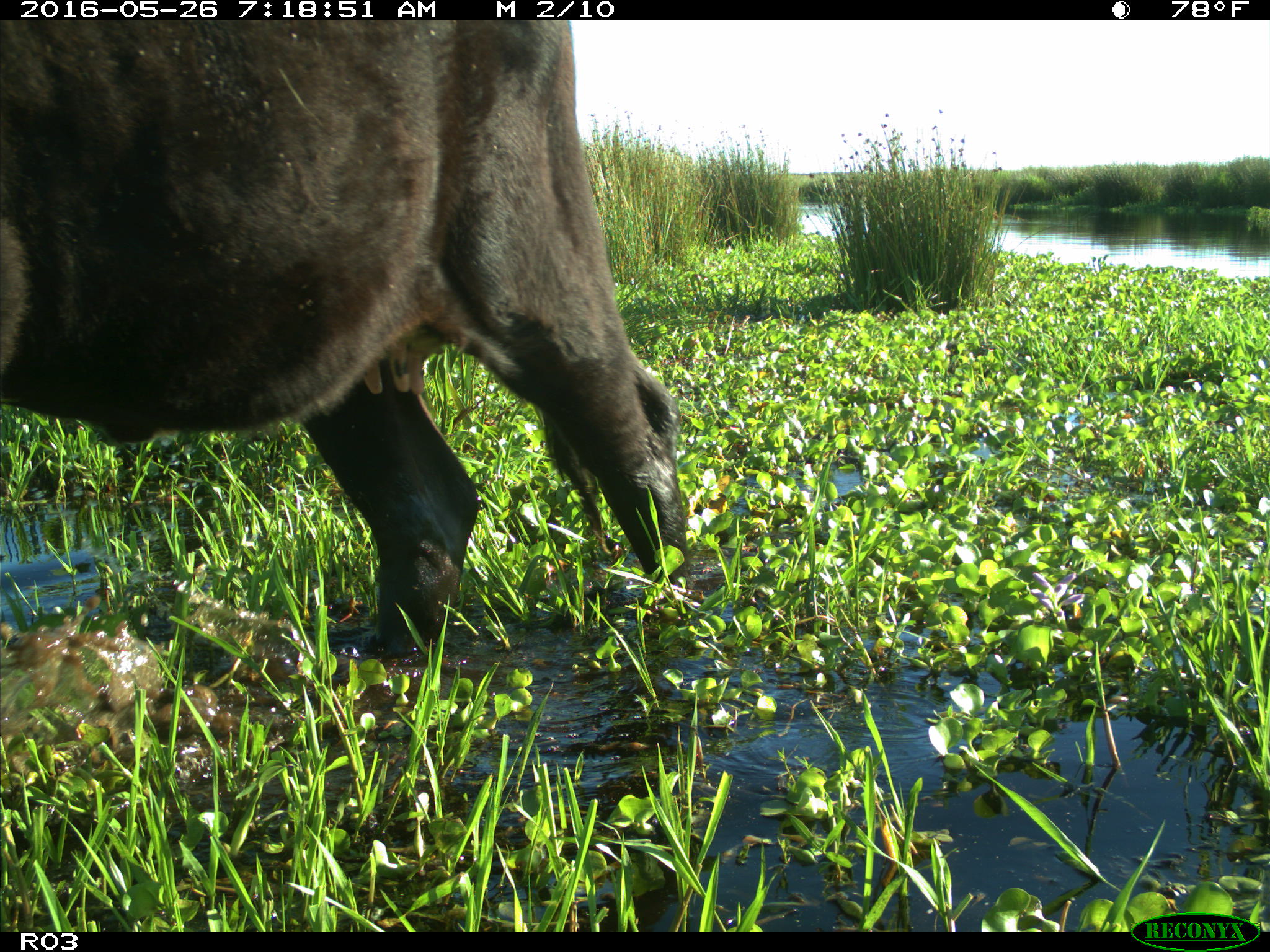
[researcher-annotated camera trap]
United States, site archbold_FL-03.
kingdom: Animalia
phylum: Chordata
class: Mammalia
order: Artiodactyla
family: Bovidae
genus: Bos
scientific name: Bos taurus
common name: domestic cow